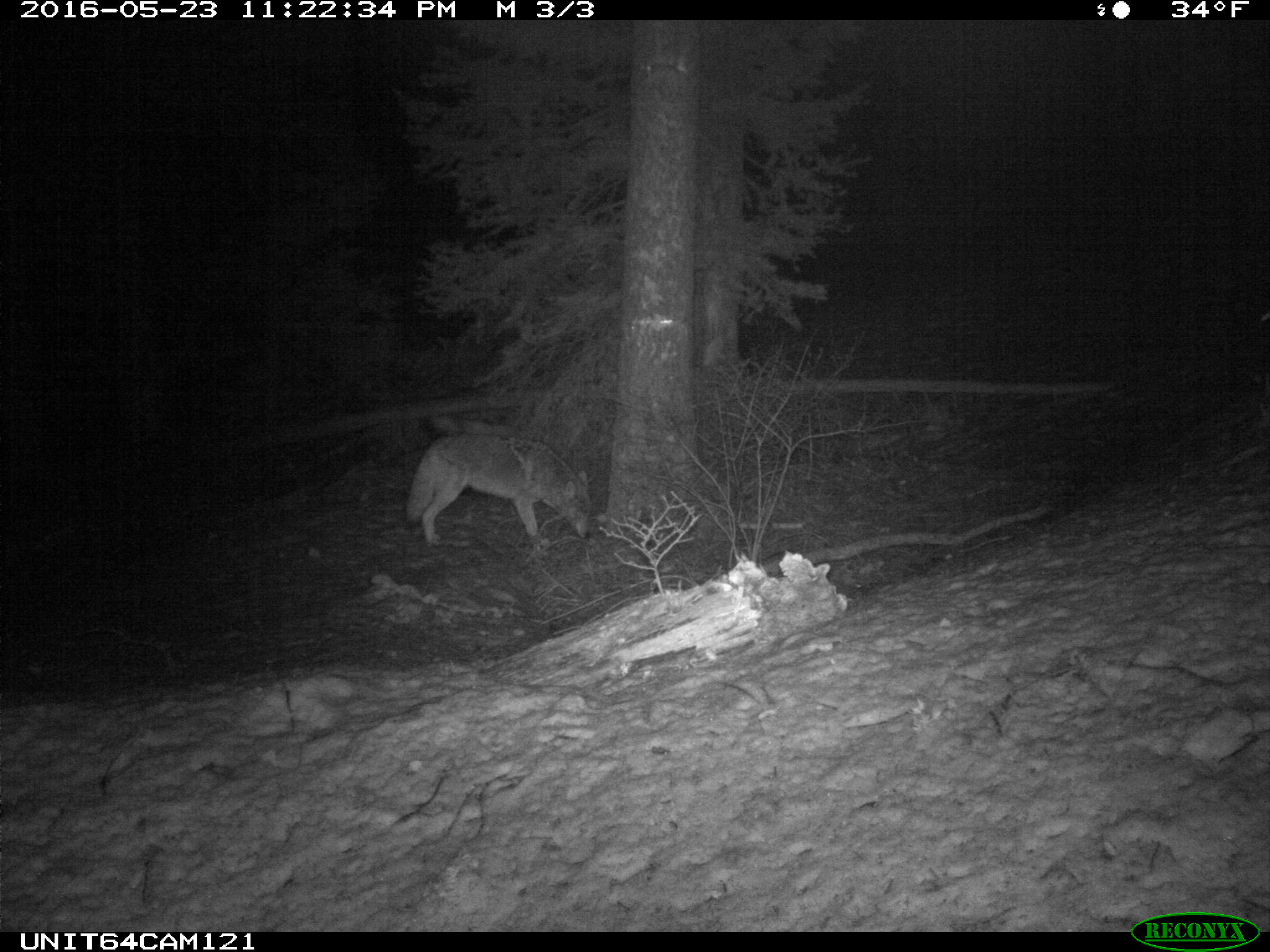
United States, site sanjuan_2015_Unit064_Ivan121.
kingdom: Animalia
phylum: Chordata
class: Mammalia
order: Carnivora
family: Canidae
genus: Canis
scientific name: Canis latrans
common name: coyote